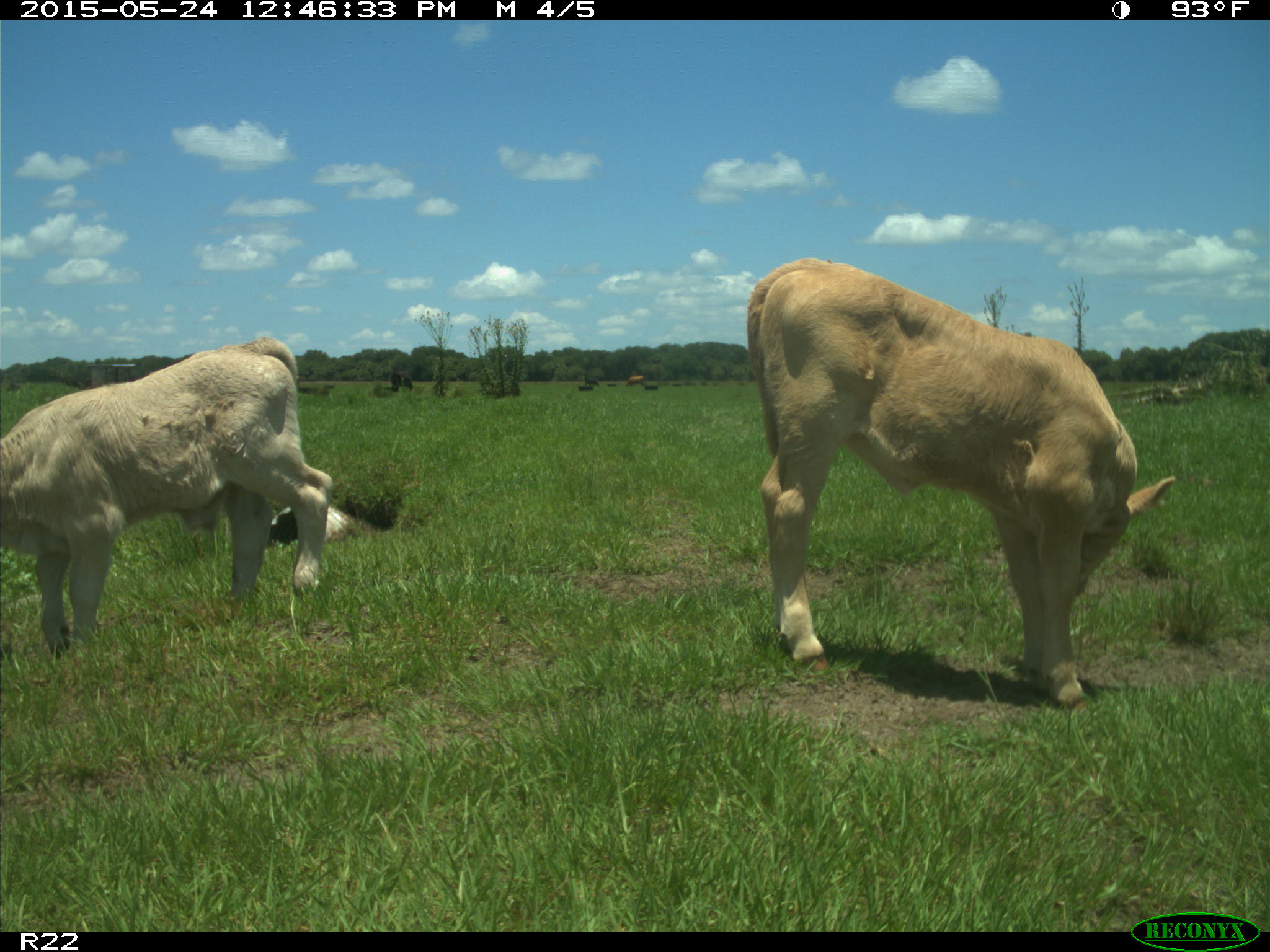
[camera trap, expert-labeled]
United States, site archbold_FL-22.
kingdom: Animalia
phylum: Chordata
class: Mammalia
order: Artiodactyla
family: Bovidae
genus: Bos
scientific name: Bos taurus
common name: domestic cow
Bos taurus (domestic cow).